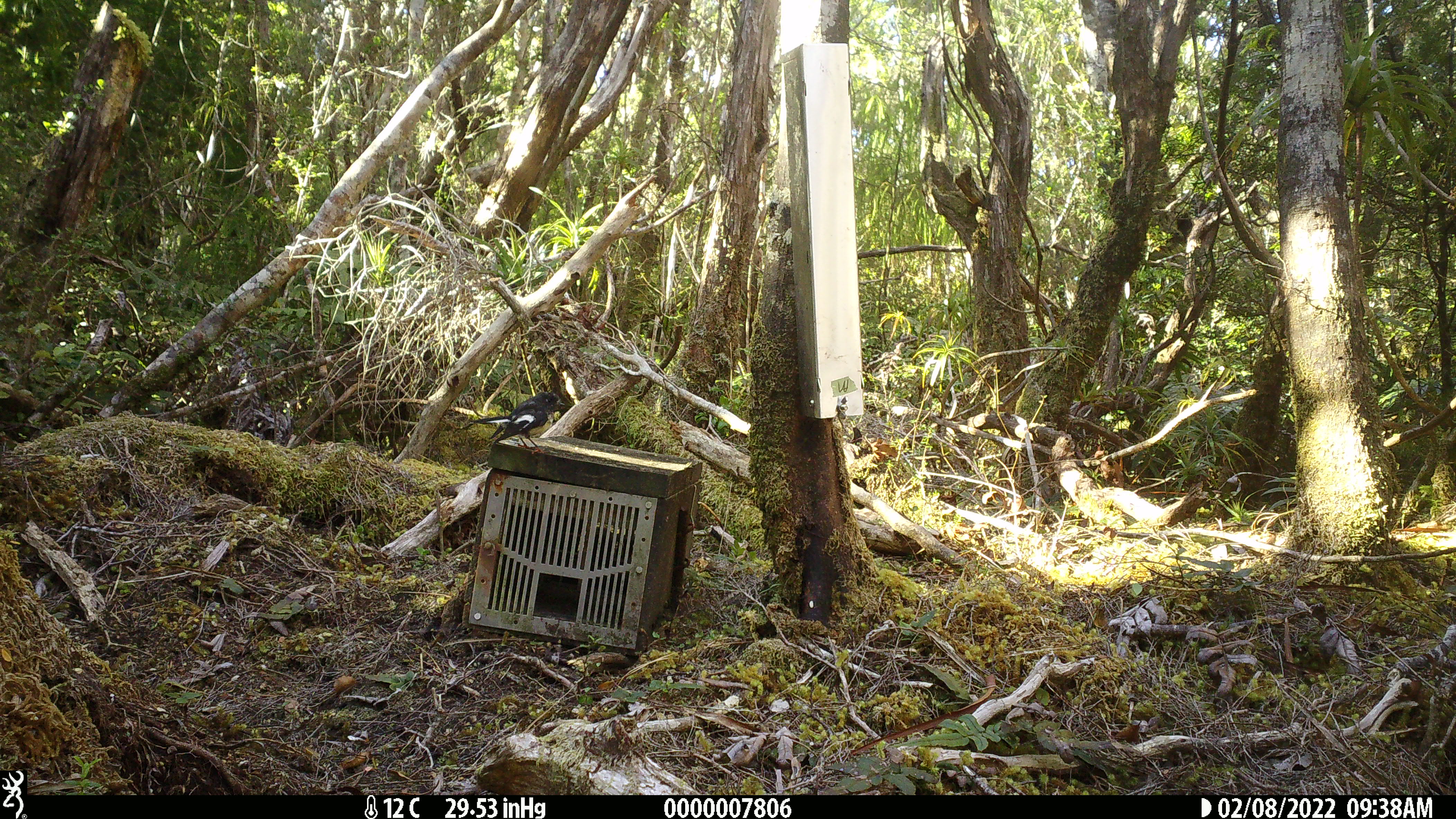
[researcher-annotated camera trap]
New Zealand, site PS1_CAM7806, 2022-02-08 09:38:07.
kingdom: Animalia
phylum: Chordata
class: Aves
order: Passeriformes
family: Petroicidae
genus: Petroica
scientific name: Petroica macrocephala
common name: tomtit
Tomtit (Petroica macrocephala).